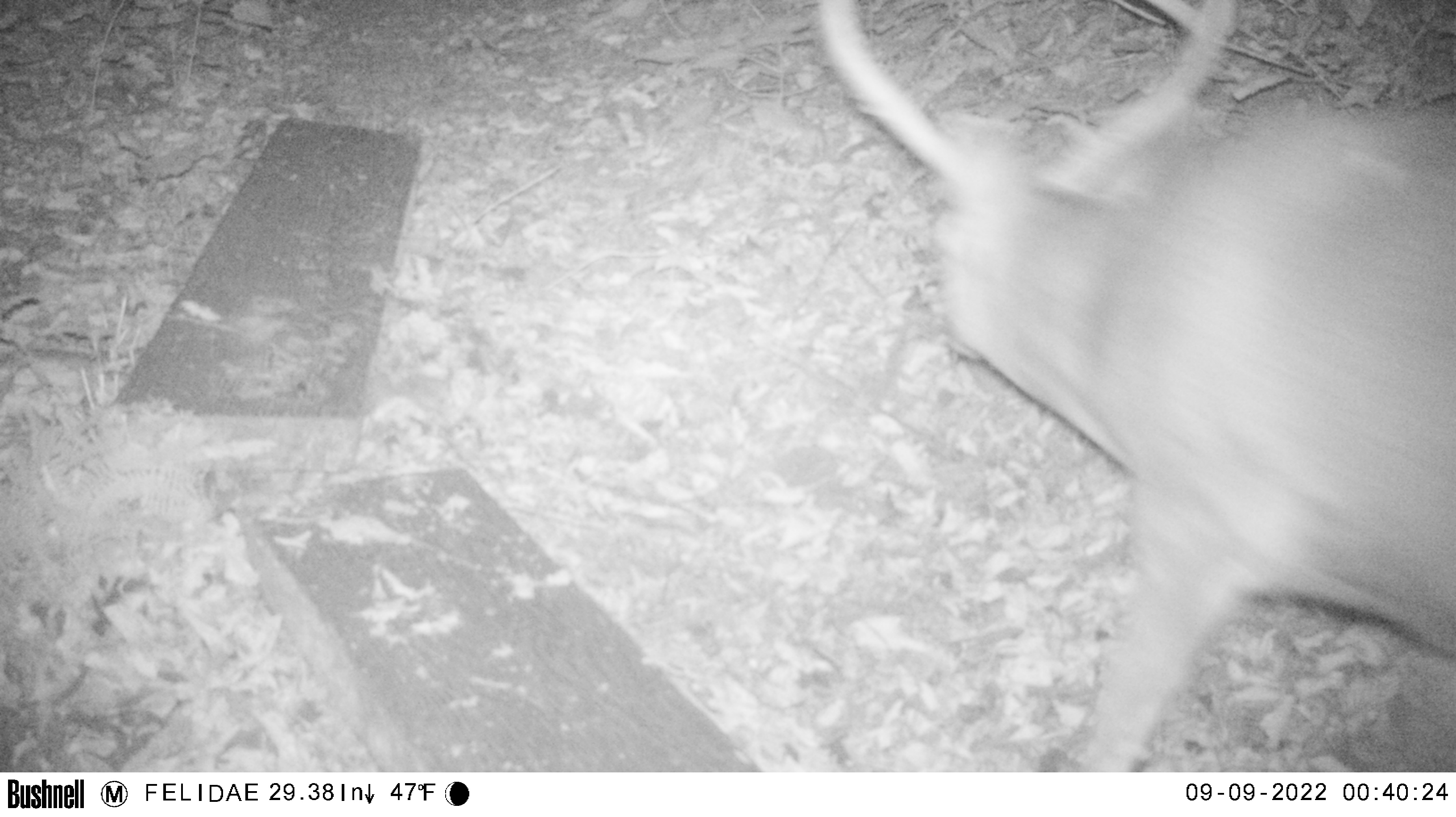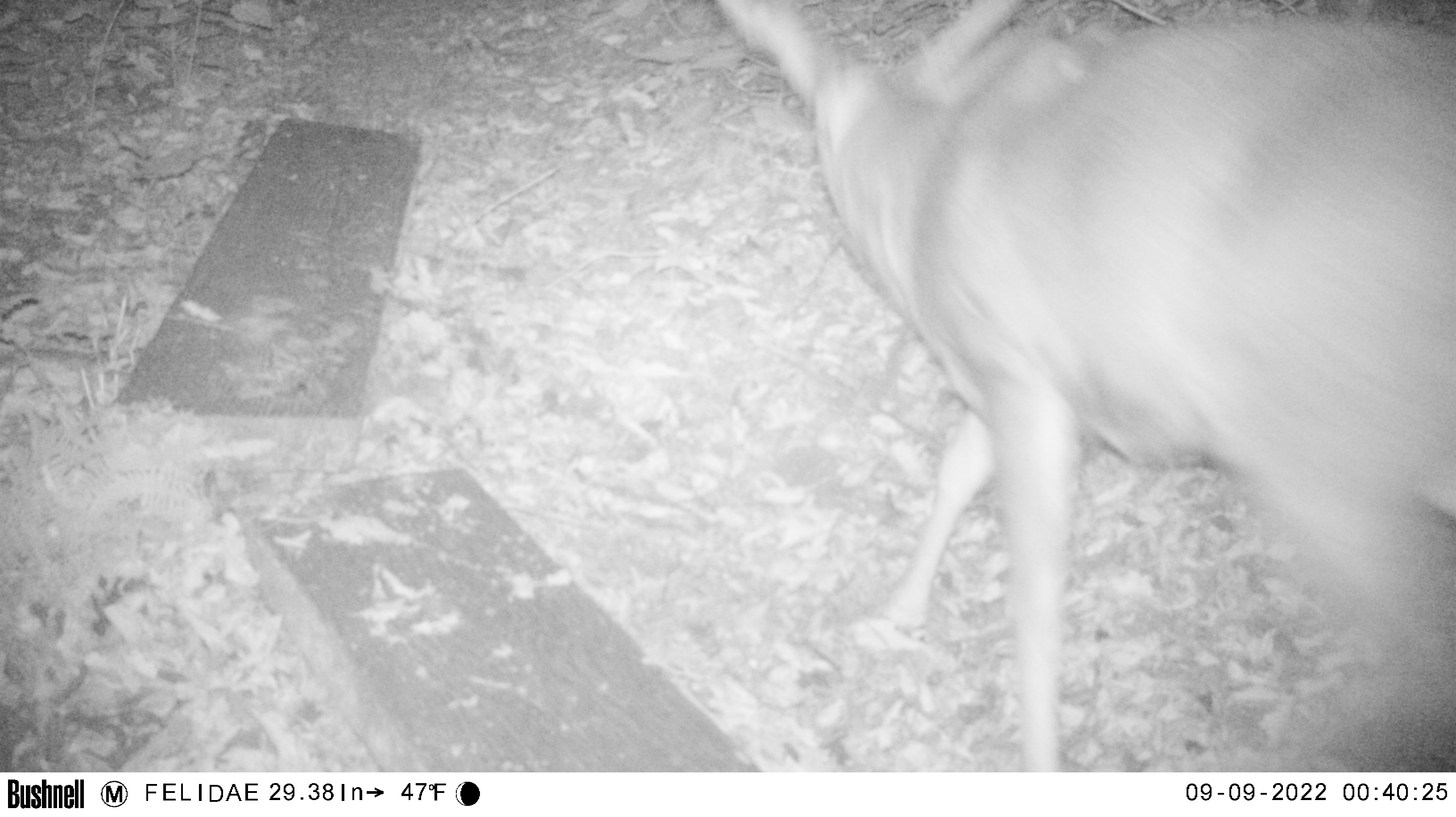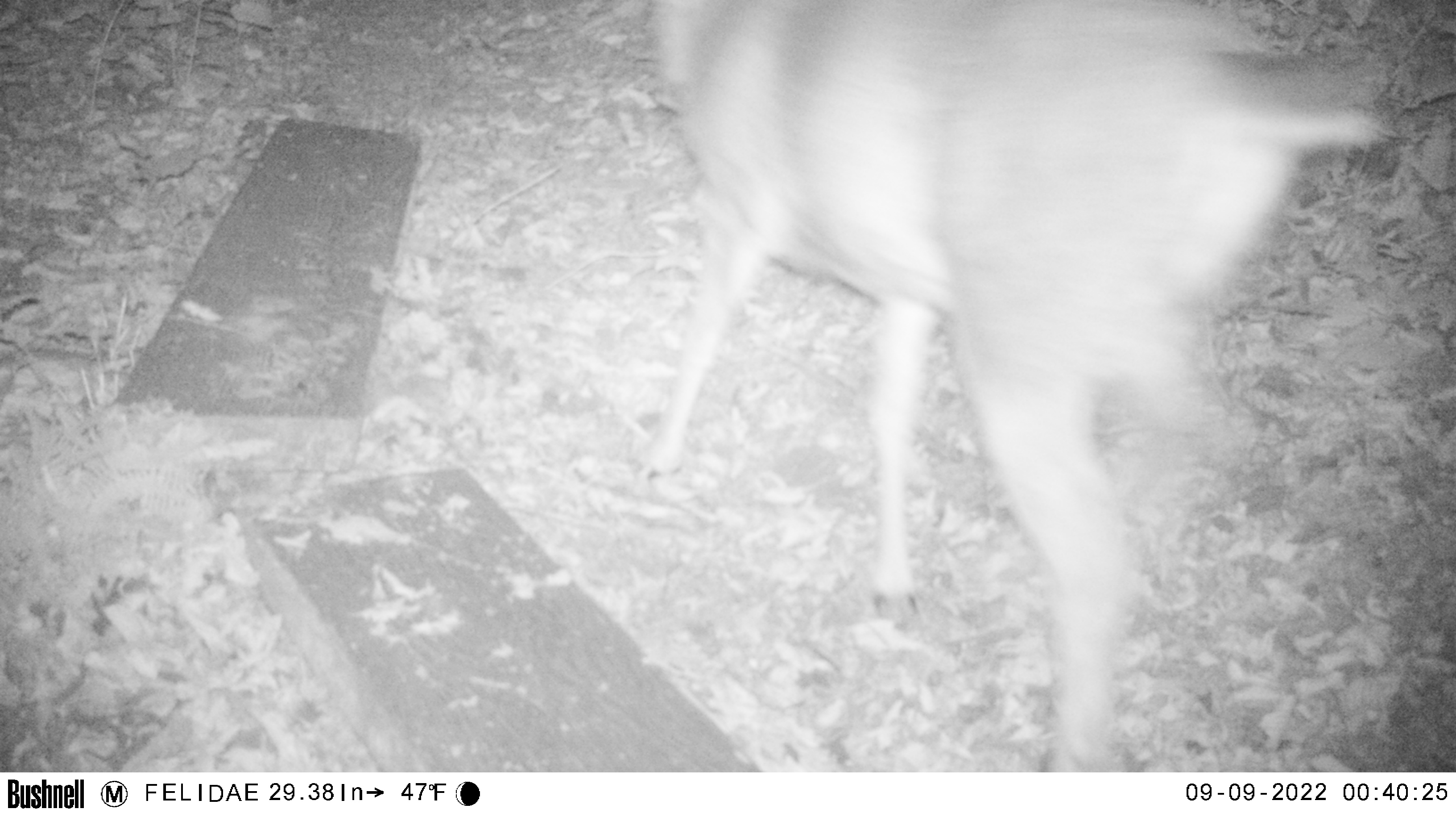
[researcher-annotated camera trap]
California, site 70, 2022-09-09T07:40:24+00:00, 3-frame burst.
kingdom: Animalia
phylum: Chordata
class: Mammalia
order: Artiodactyla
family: Cervidae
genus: Odocoileus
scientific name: Odocoileus hemionus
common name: mule deer